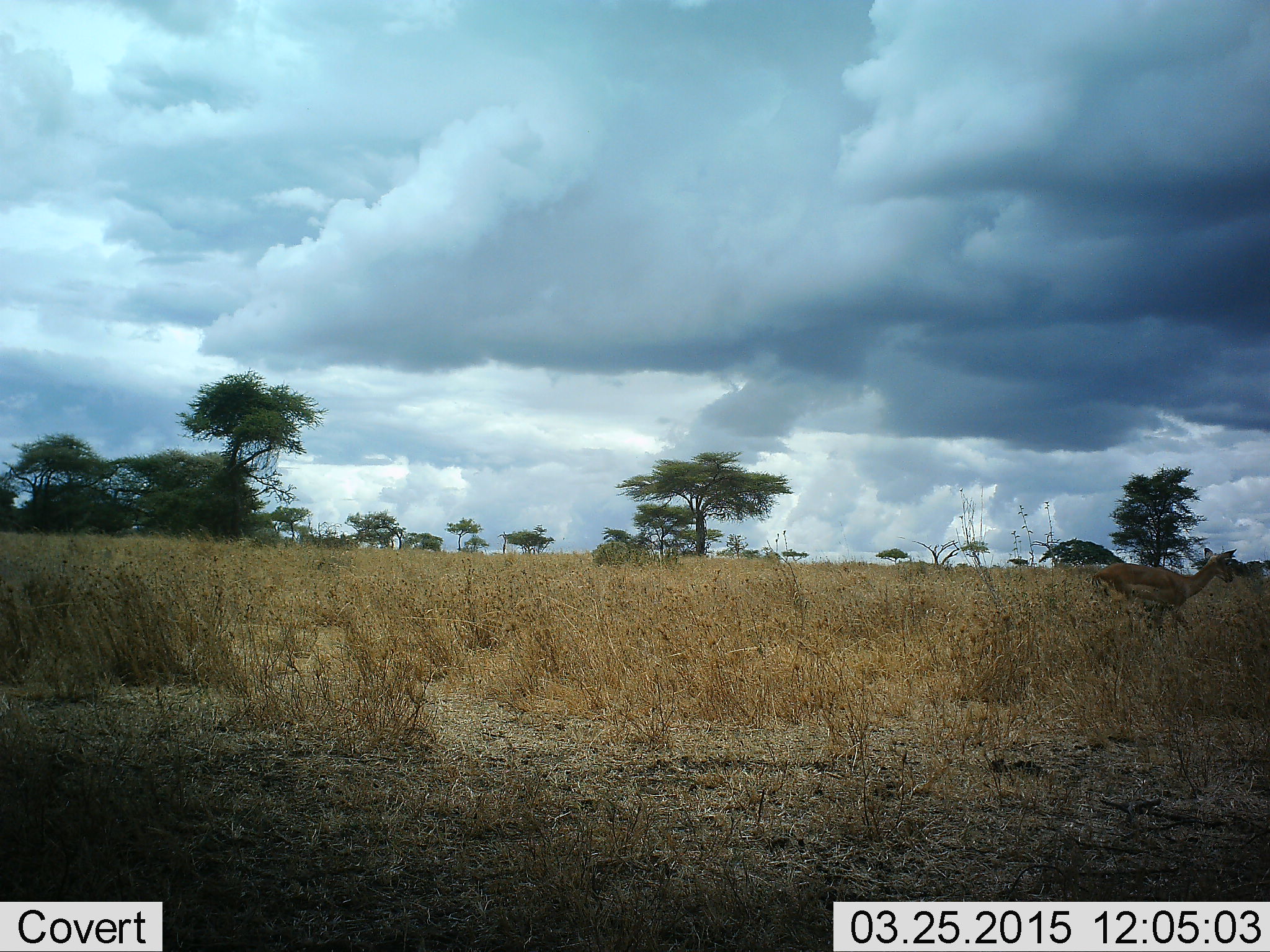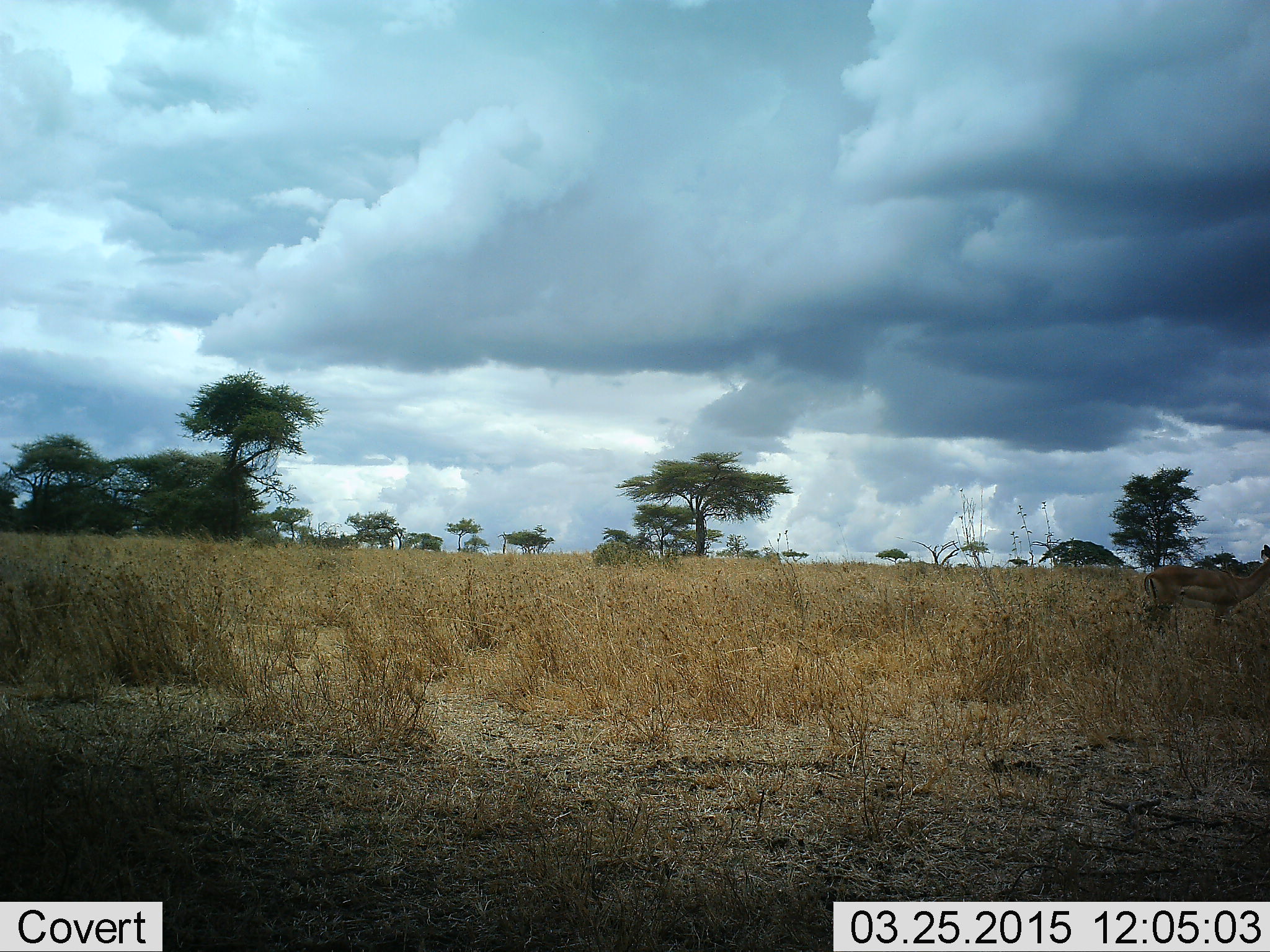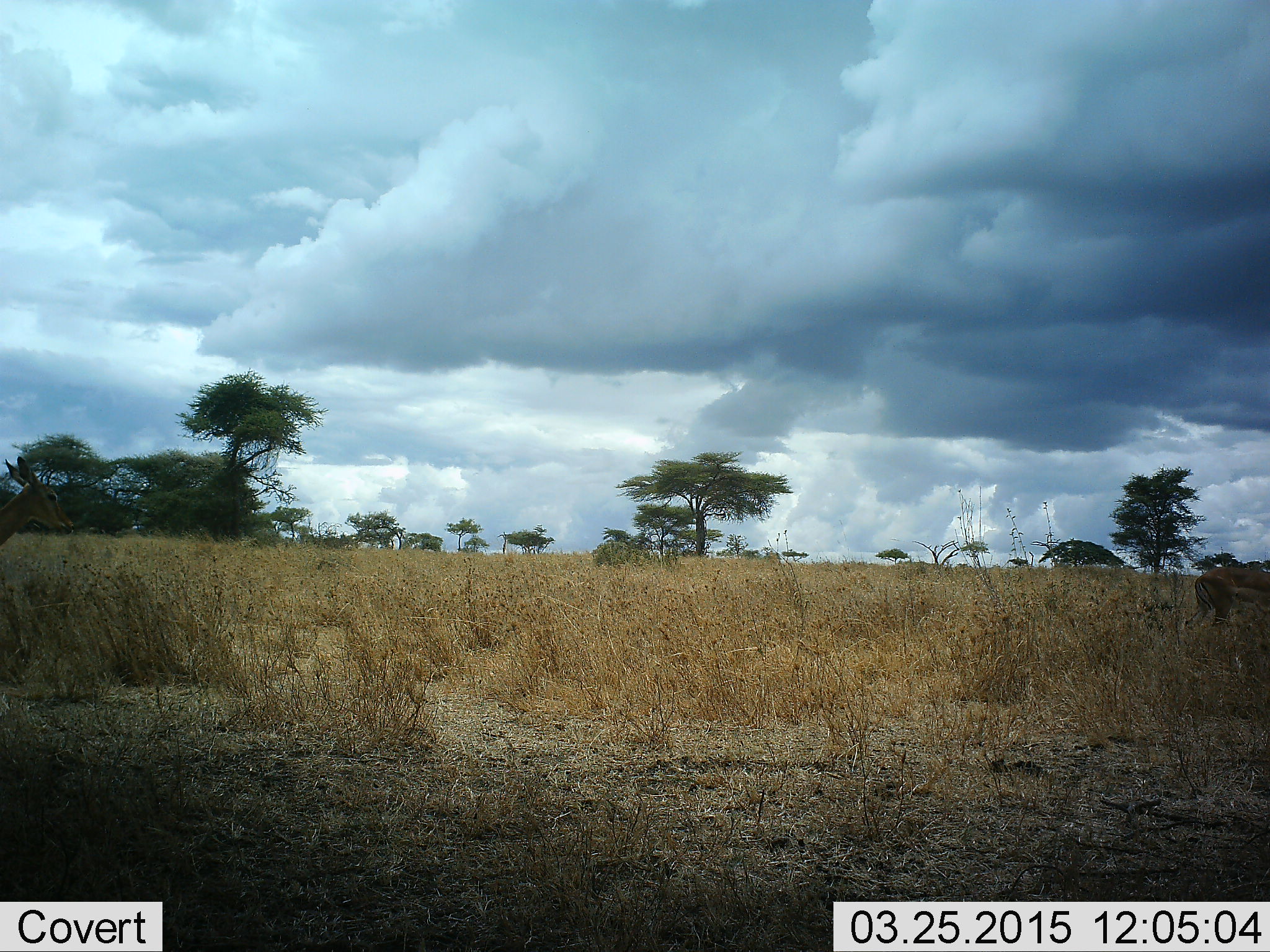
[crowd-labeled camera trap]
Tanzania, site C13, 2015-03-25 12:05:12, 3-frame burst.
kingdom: Animalia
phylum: Chordata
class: Mammalia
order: Artiodactyla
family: Bovidae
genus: Nanger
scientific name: Nanger granti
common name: grant's gazelle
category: gazellegrants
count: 2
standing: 29%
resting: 0%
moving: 71%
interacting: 0%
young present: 0%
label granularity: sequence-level